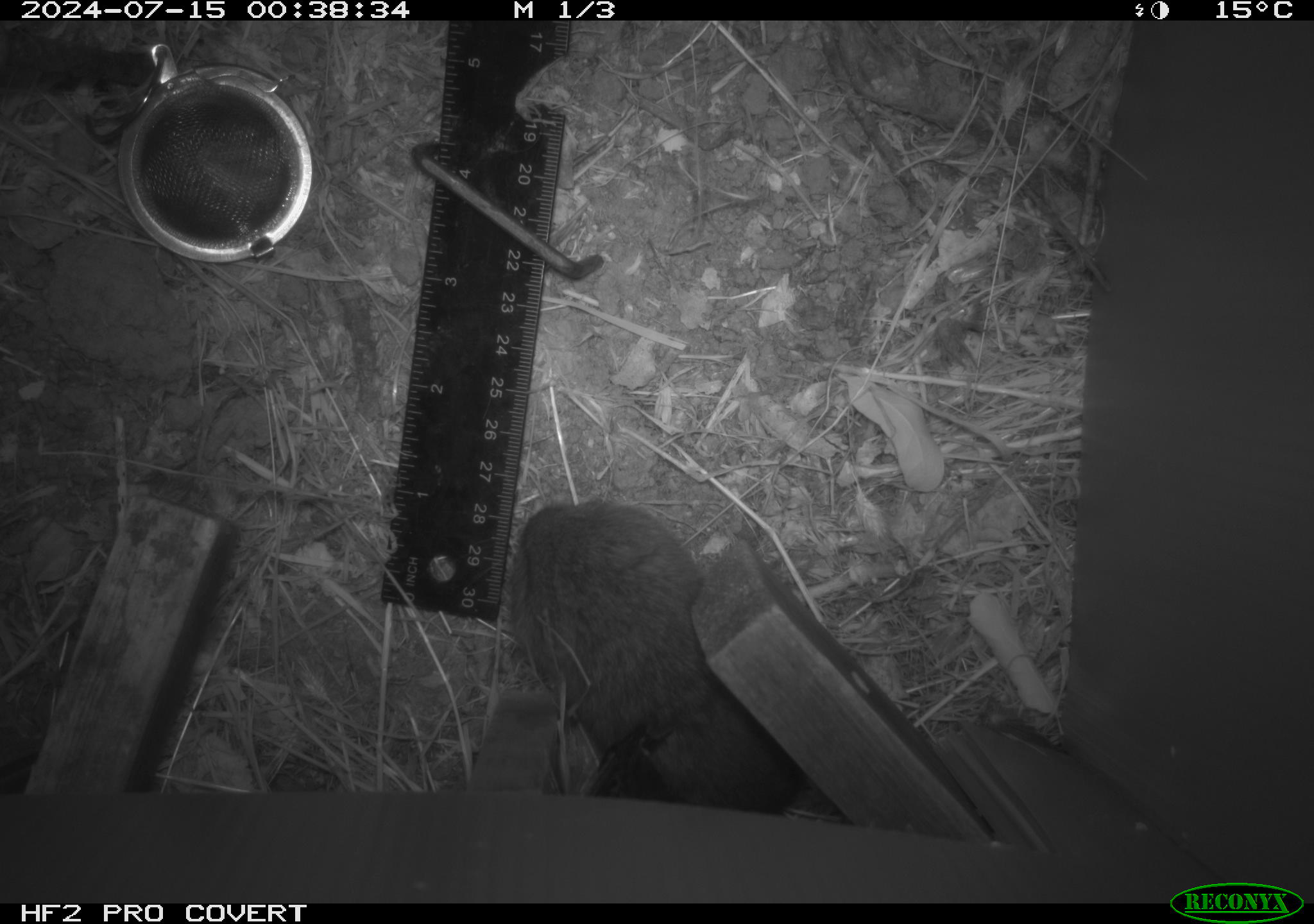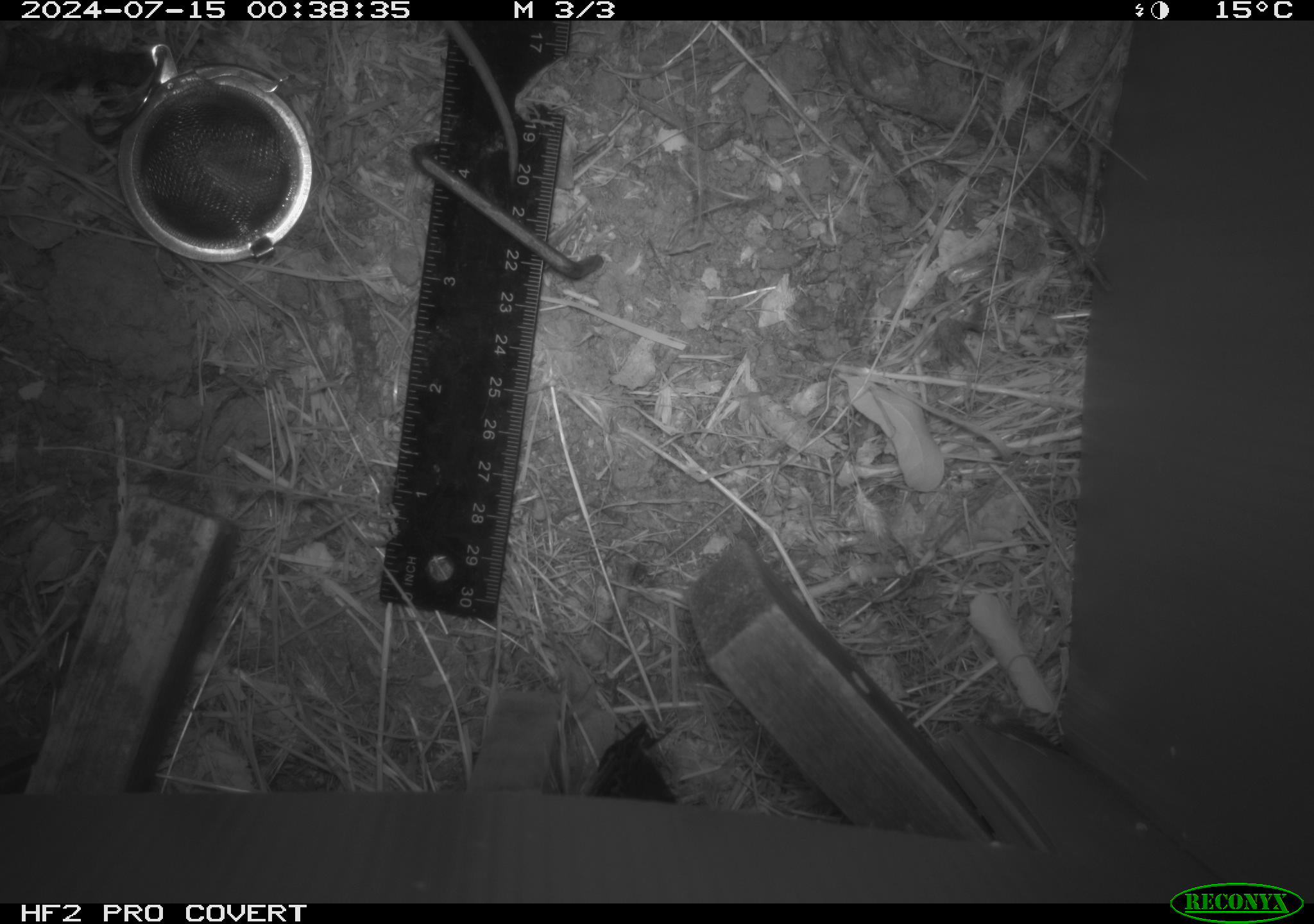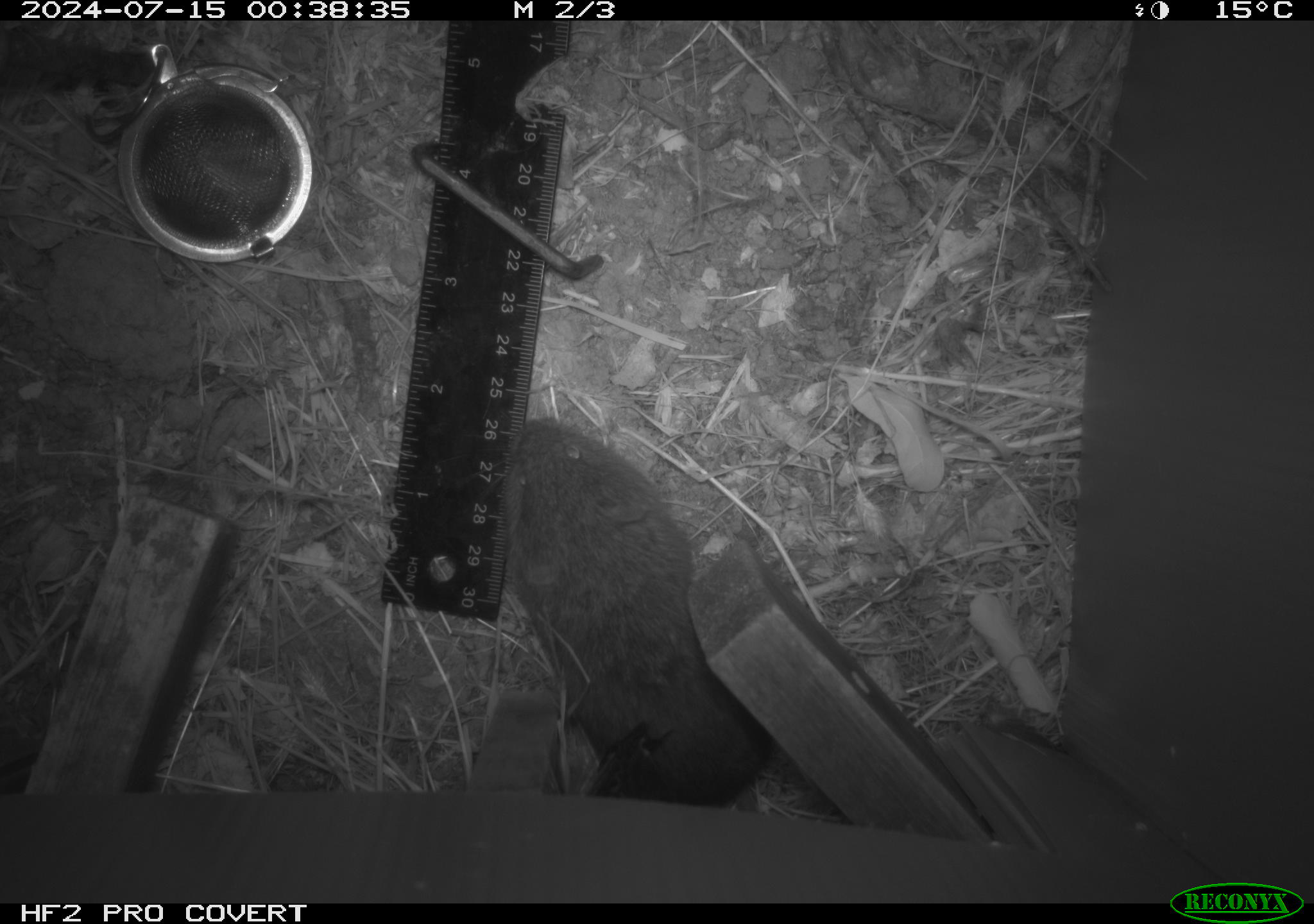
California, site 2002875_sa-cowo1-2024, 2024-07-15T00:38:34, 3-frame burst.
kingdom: Animalia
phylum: Chordata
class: Mammalia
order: Rodentia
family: Cricetidae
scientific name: Arvicolinae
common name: voles, lemmings, and muskrats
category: arvicolinae subfamily